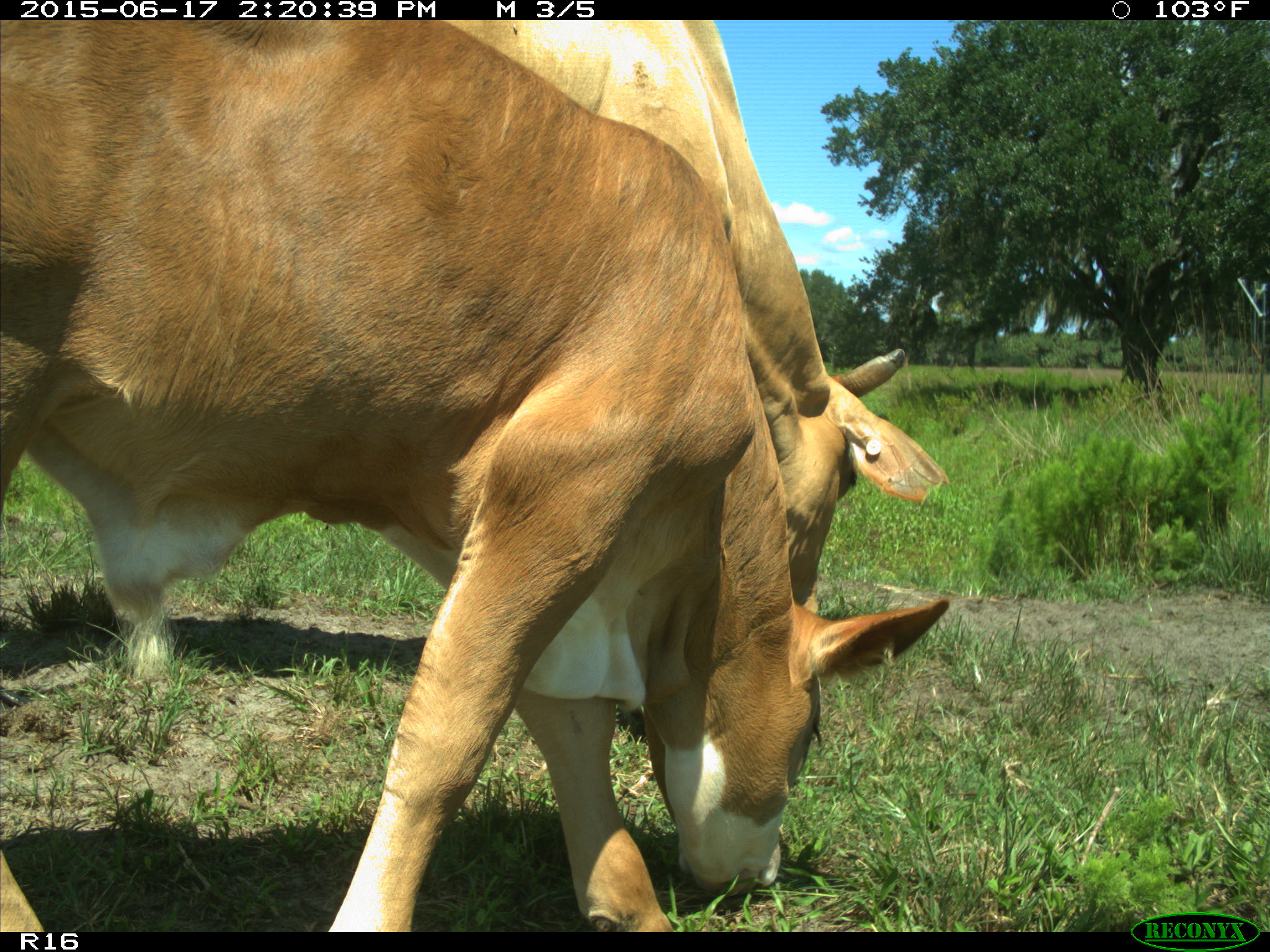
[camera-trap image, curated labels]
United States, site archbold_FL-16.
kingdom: Animalia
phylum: Chordata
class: Mammalia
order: Artiodactyla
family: Bovidae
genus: Bos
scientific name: Bos taurus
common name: domestic cow